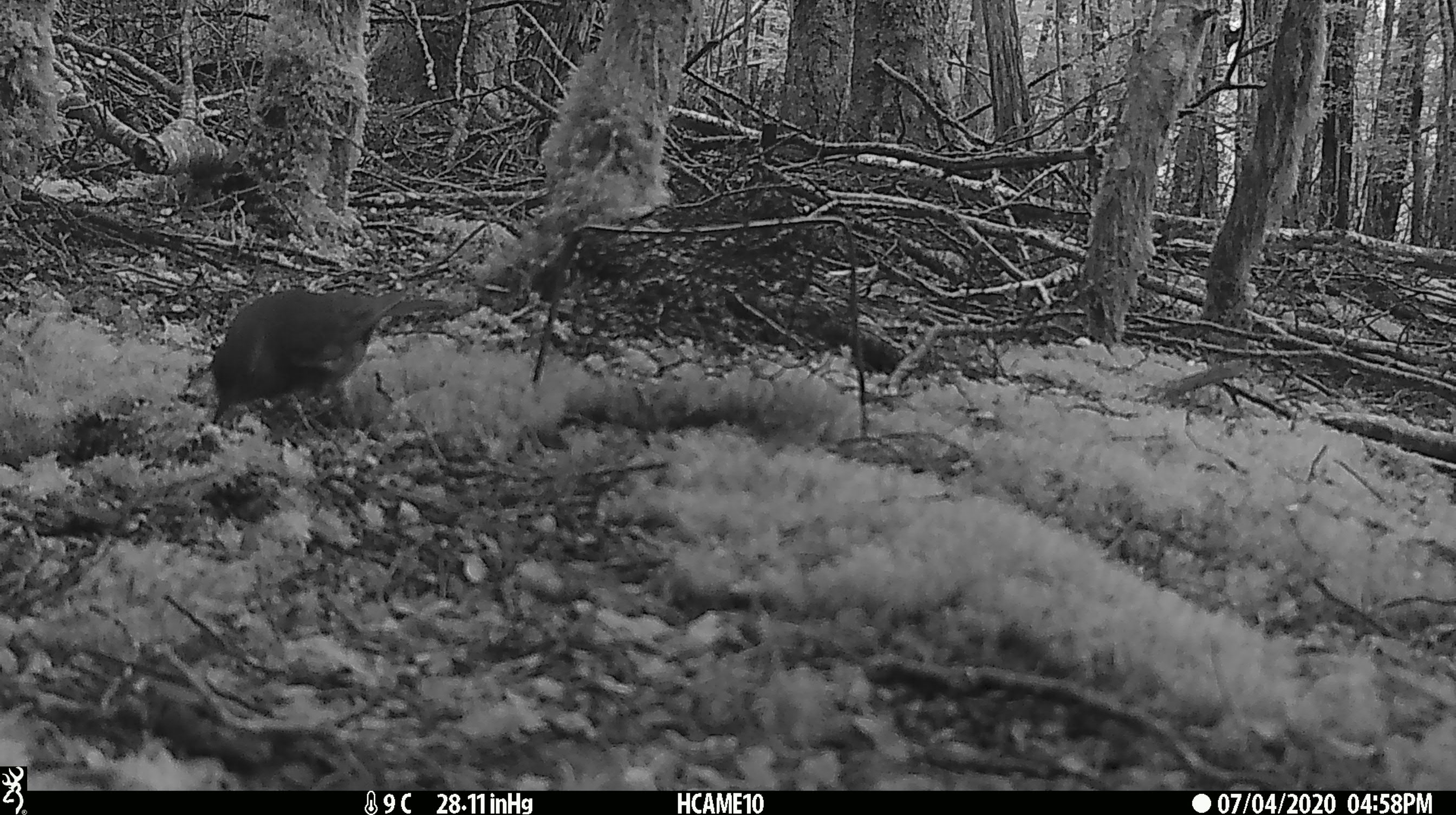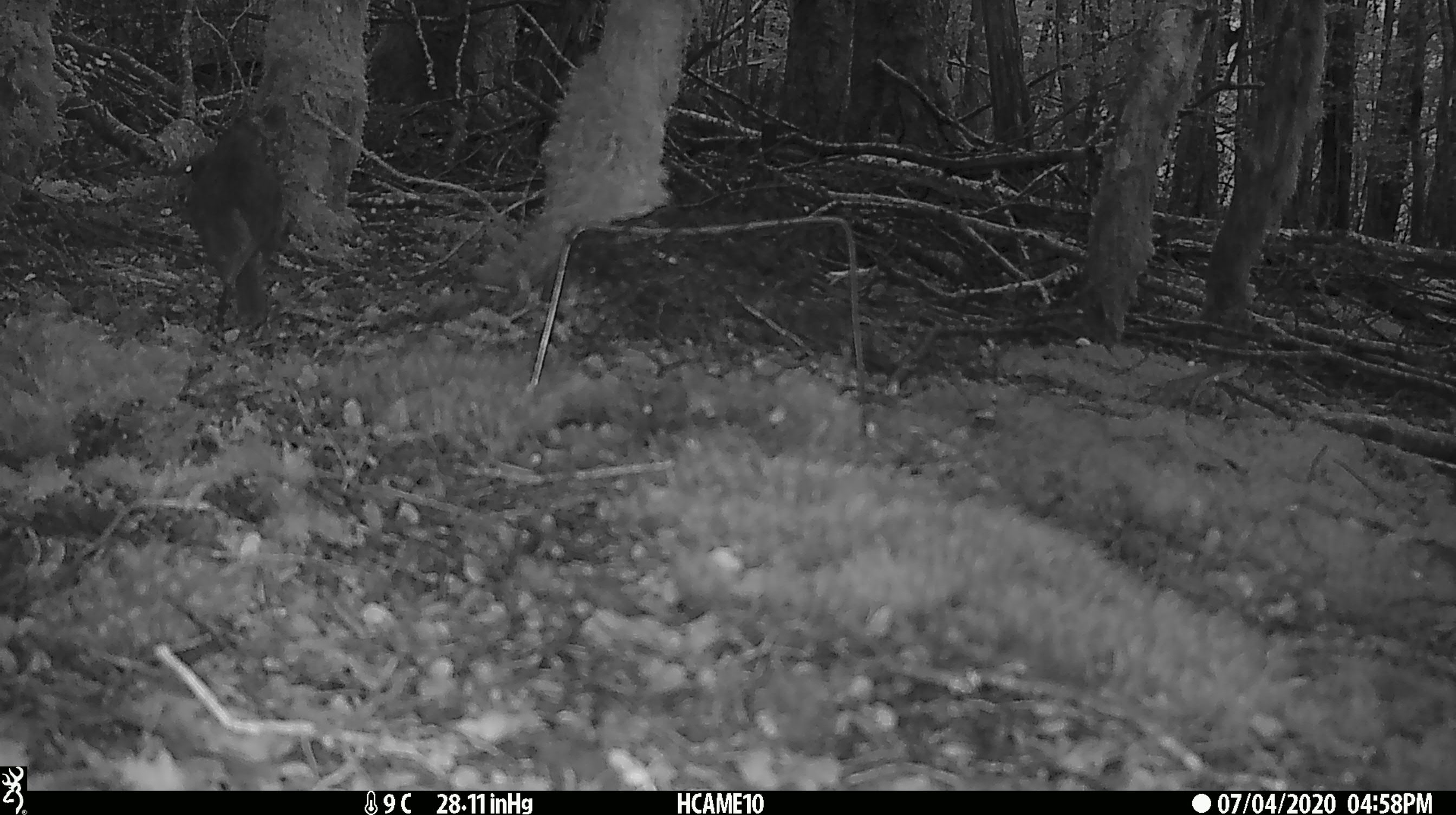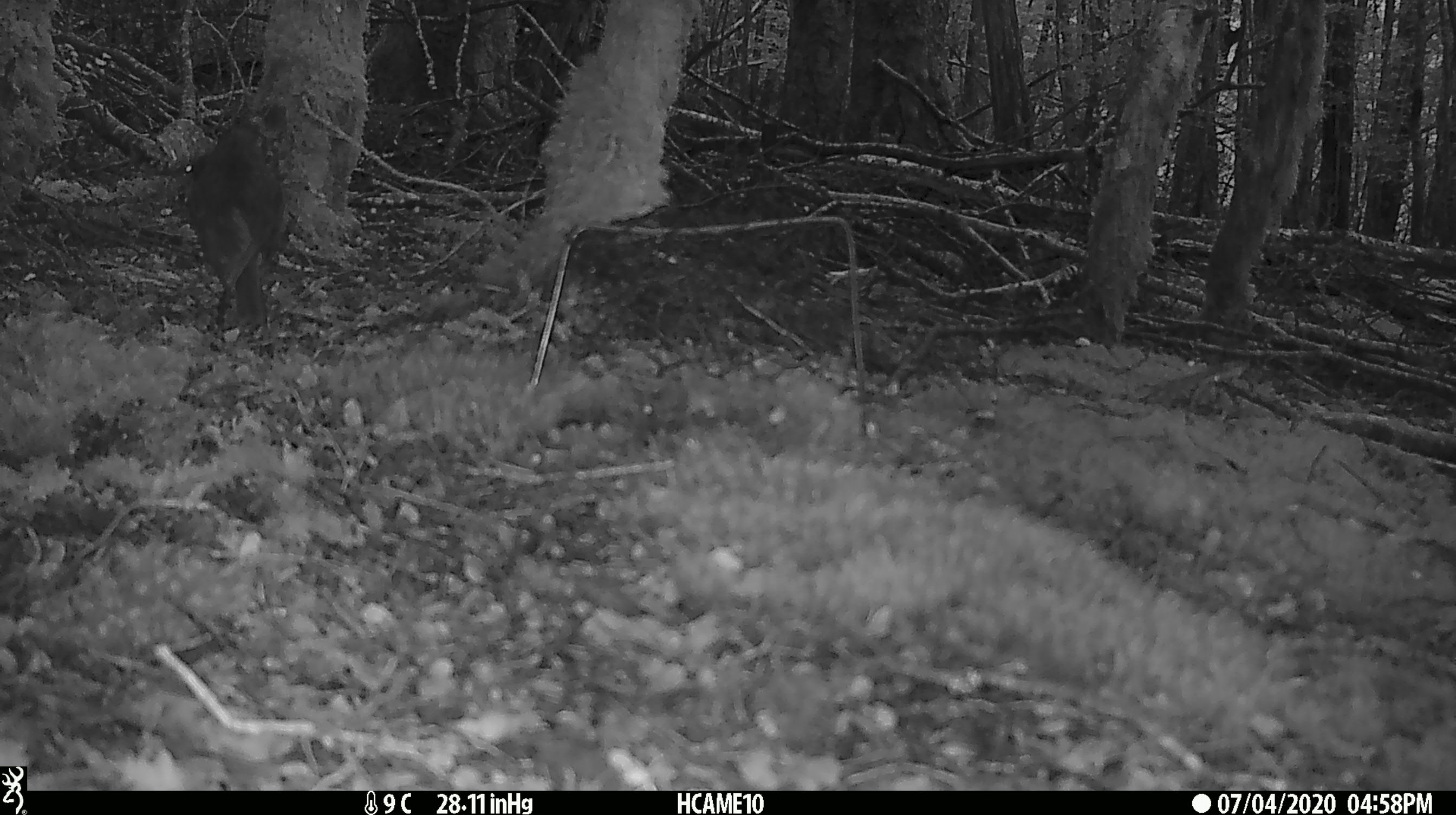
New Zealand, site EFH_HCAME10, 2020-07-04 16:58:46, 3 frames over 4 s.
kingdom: Animalia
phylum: Chordata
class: Aves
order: Passeriformes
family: Petroicidae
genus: Petroica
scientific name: Petroica australis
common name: new zealand robin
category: robin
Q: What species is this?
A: Robin (new zealand robin) (Petroica australis).